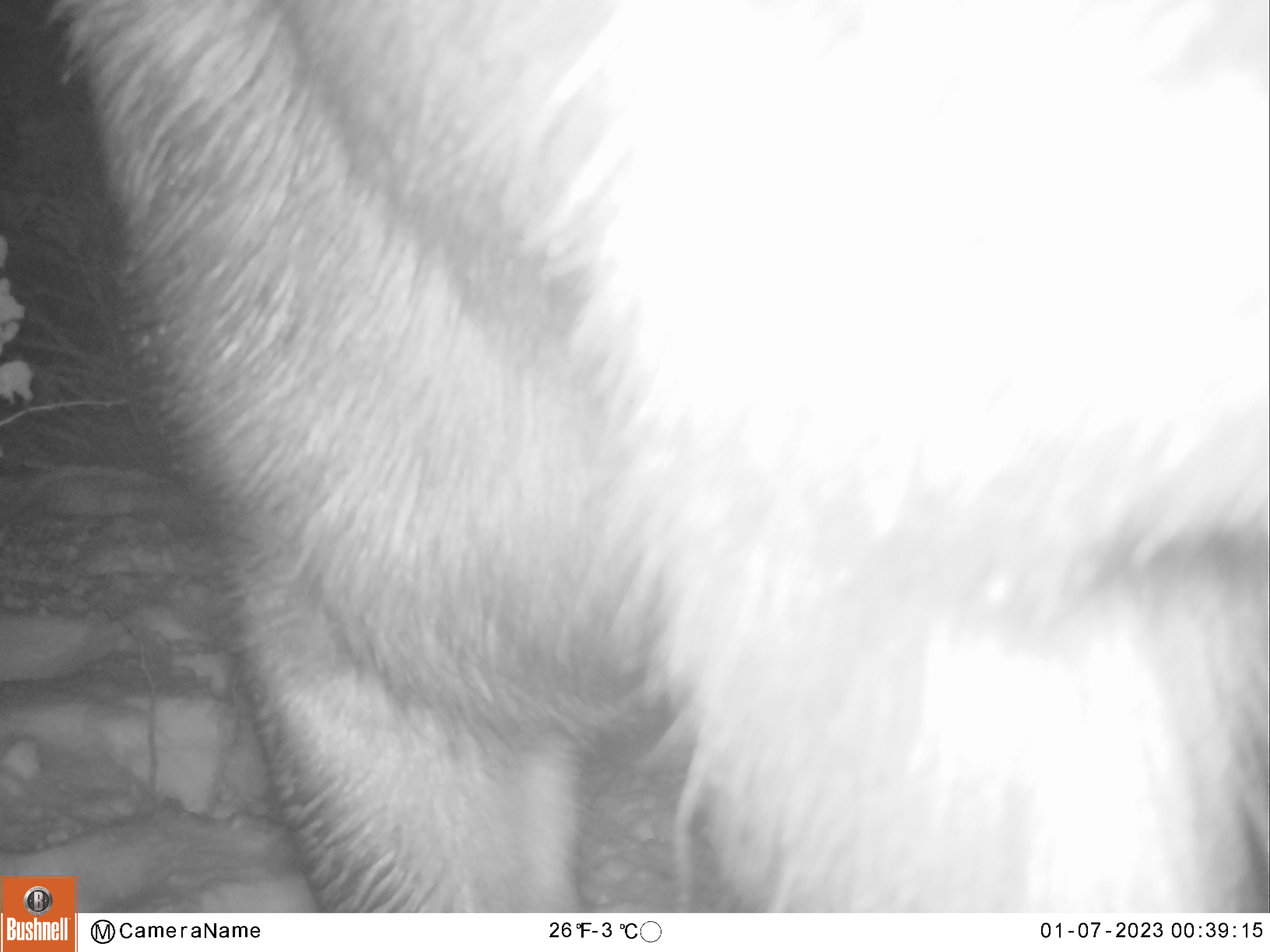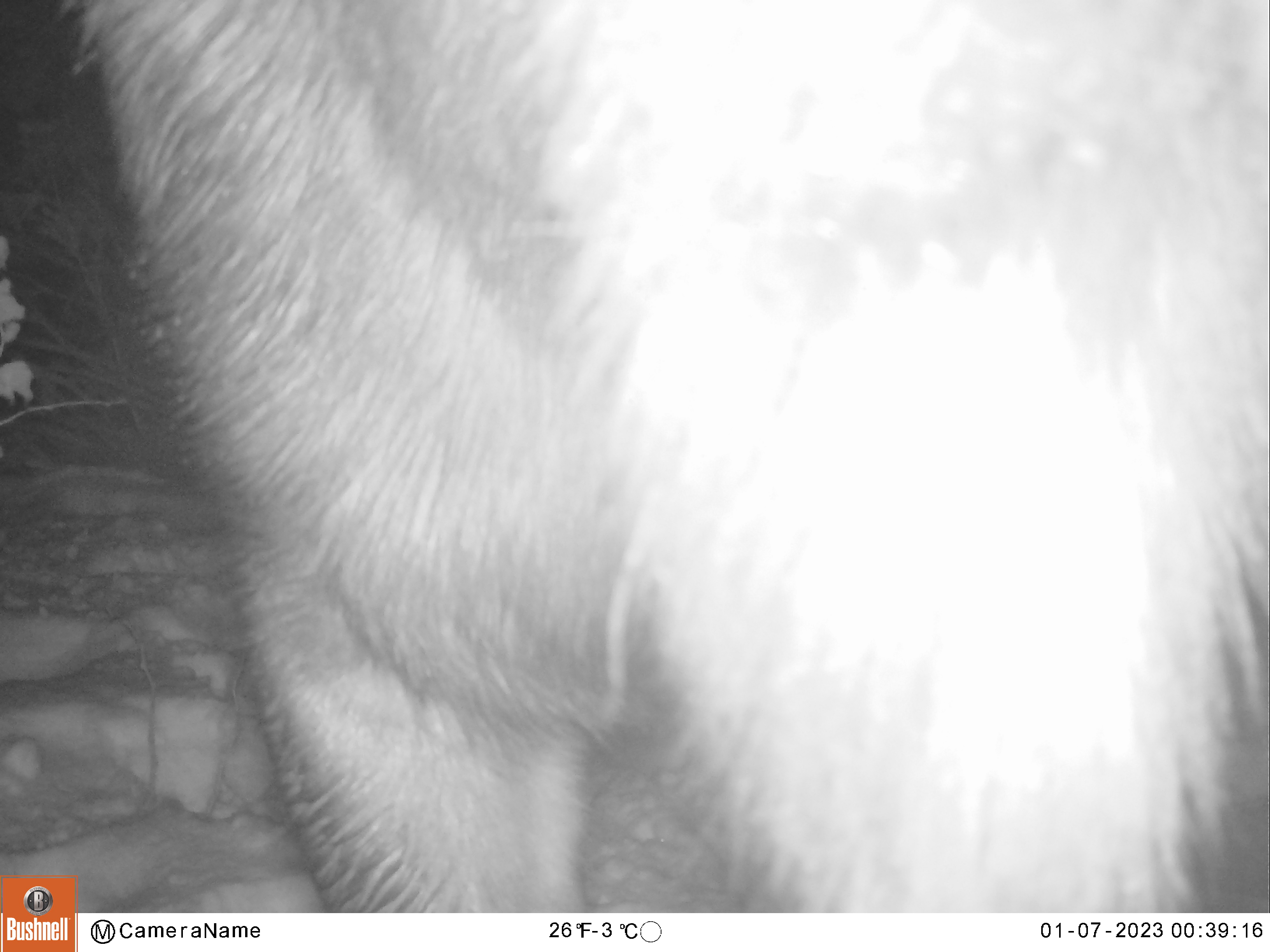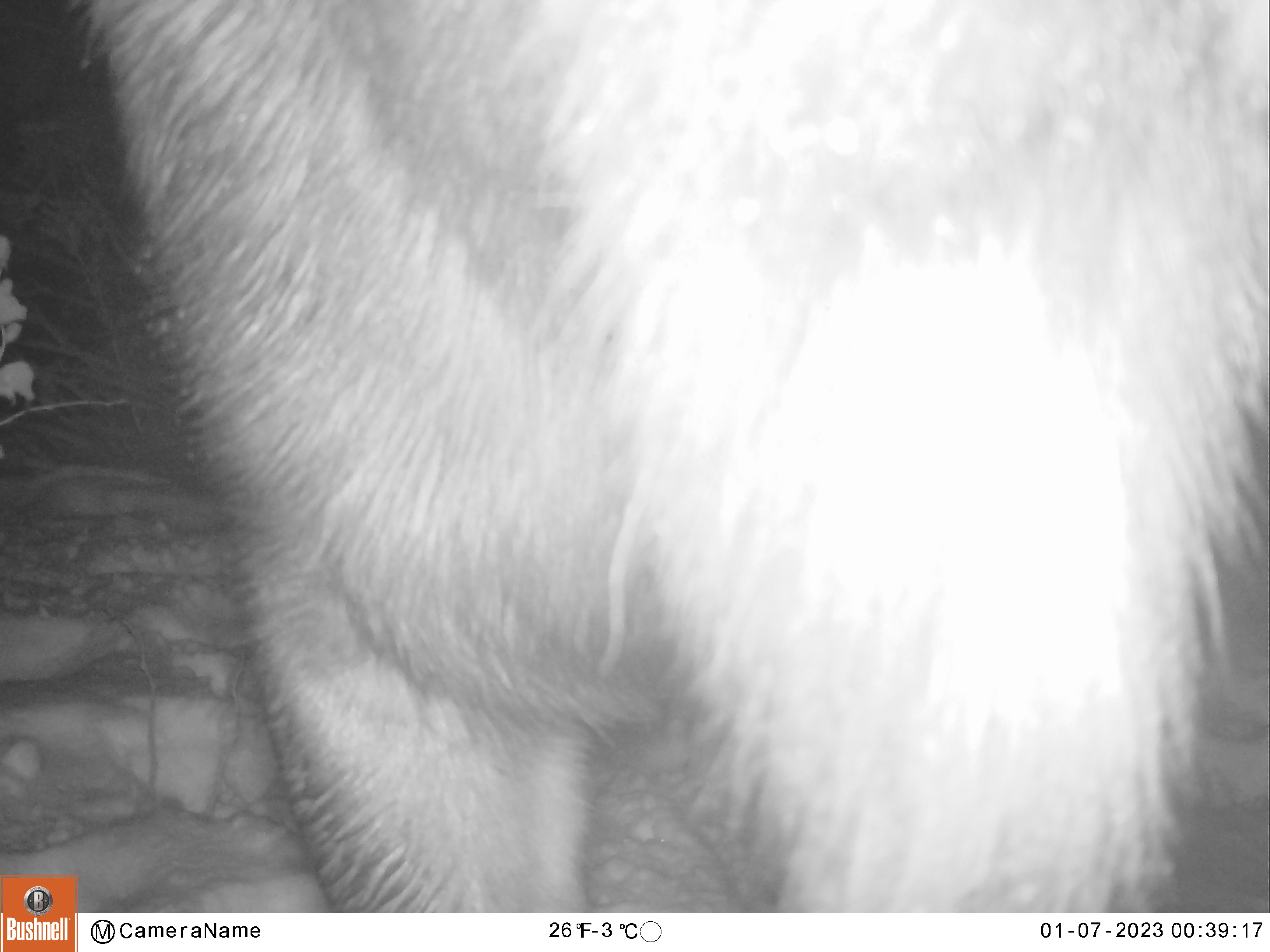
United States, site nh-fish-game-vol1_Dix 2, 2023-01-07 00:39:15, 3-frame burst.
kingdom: Animalia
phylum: Chordata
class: Mammalia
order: Artiodactyla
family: Cervidae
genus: Alces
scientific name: Alces alces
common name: moose